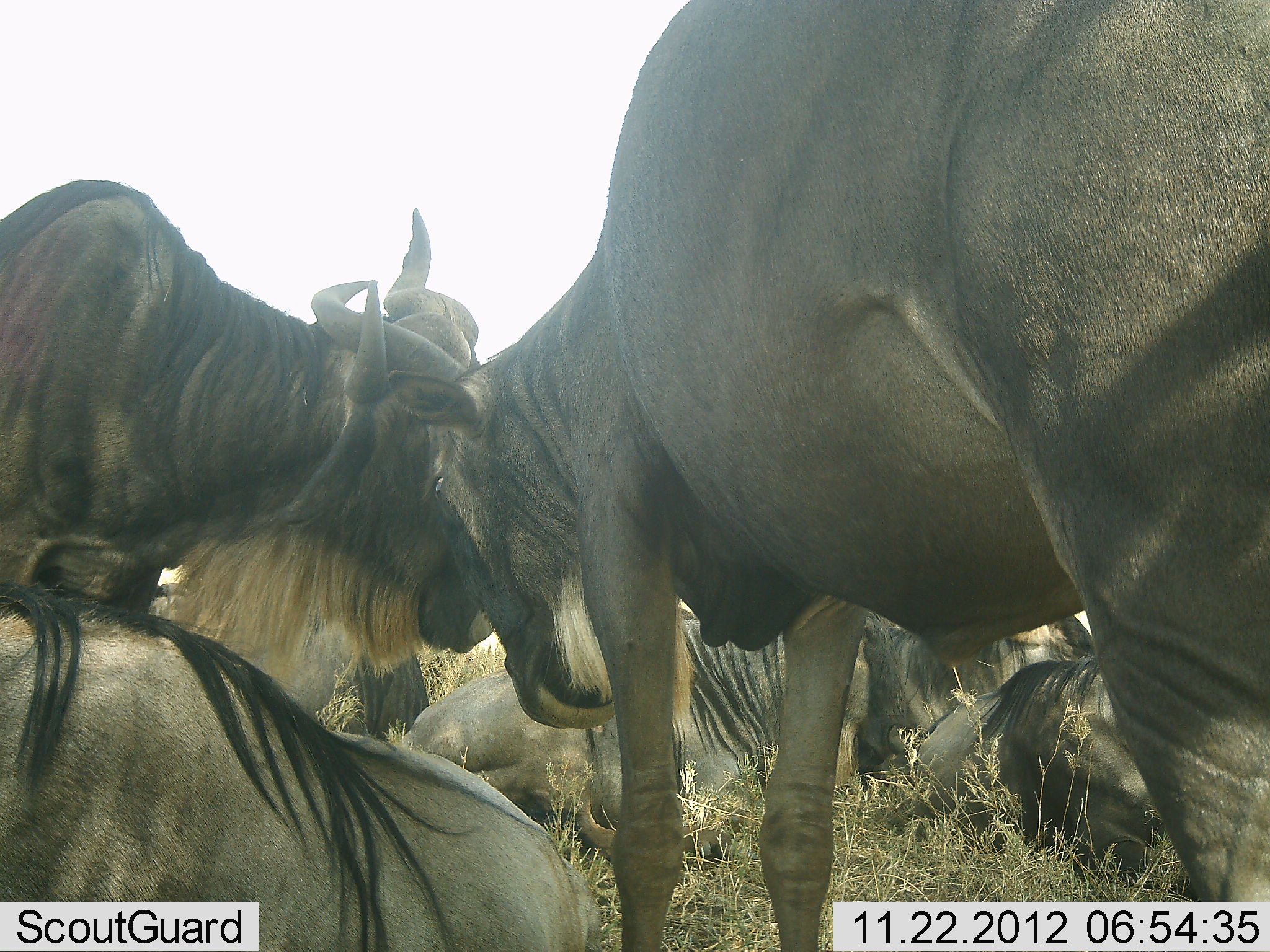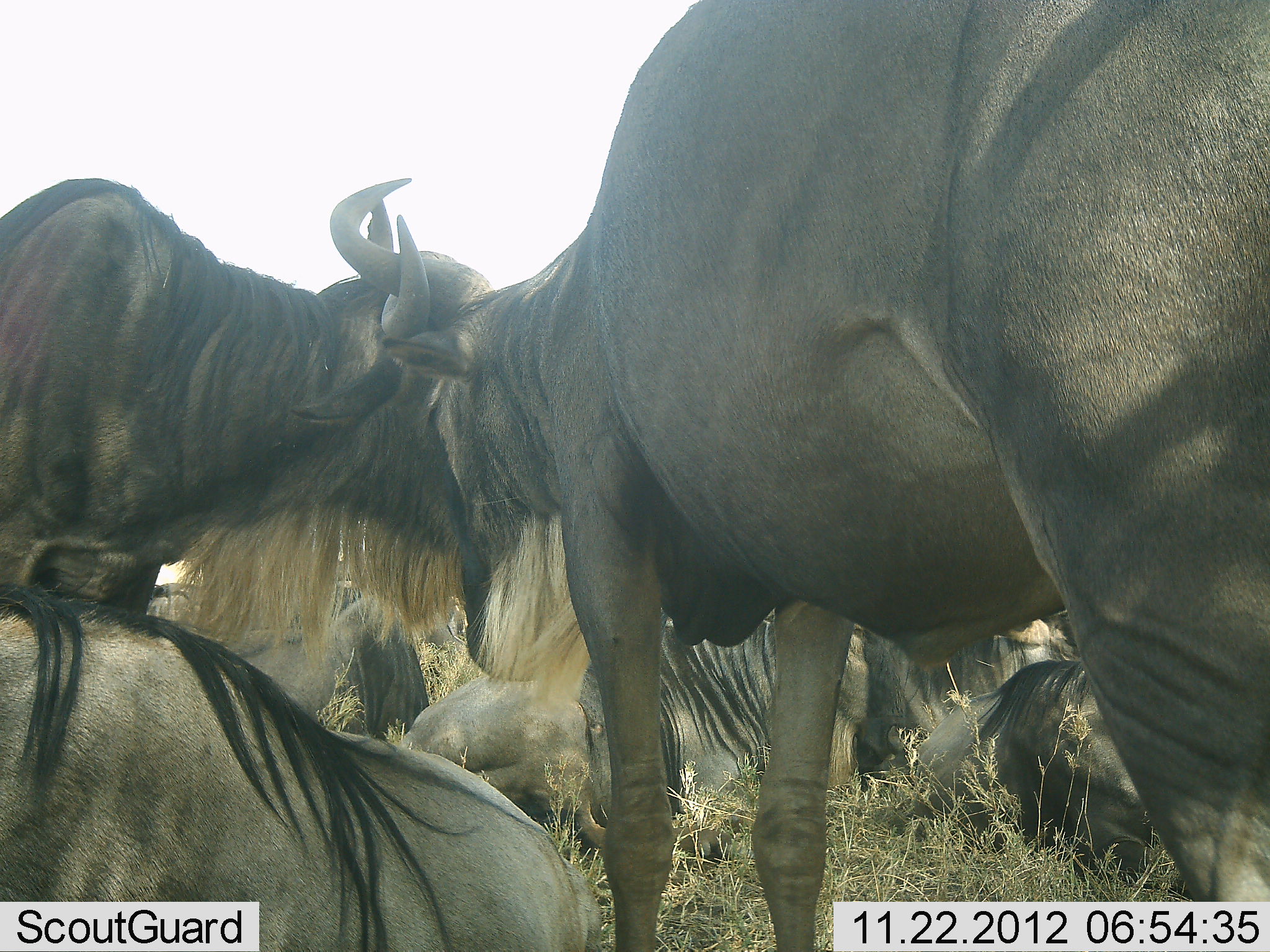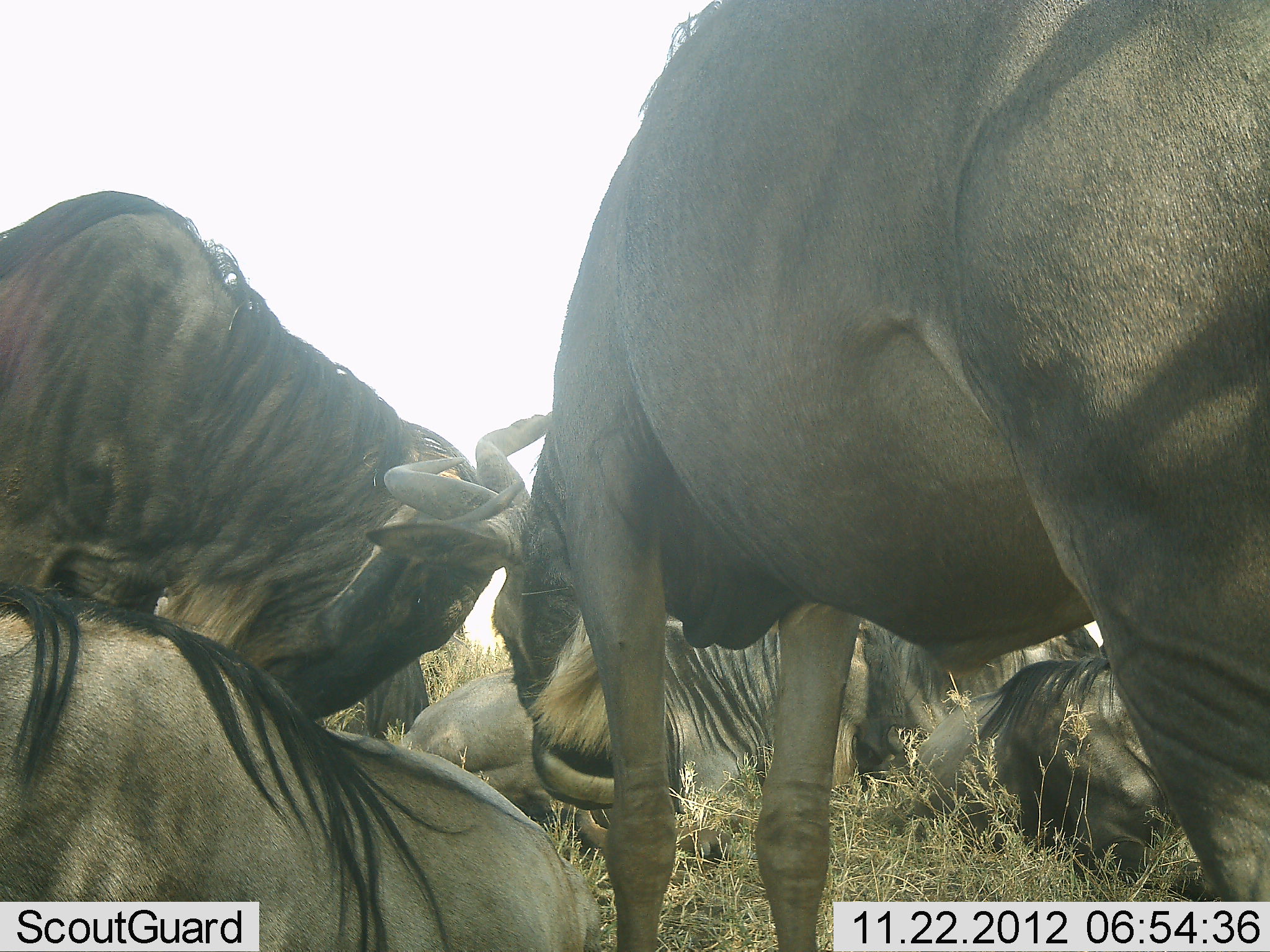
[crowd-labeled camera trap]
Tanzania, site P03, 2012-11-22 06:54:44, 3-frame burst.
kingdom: Animalia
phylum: Chordata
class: Mammalia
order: Artiodactyla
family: Bovidae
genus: Connochaetes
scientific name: Connochaetes taurinus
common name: blue wildebeest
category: wildebeest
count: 7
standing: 60%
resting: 90%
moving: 0%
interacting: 70%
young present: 0%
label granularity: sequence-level